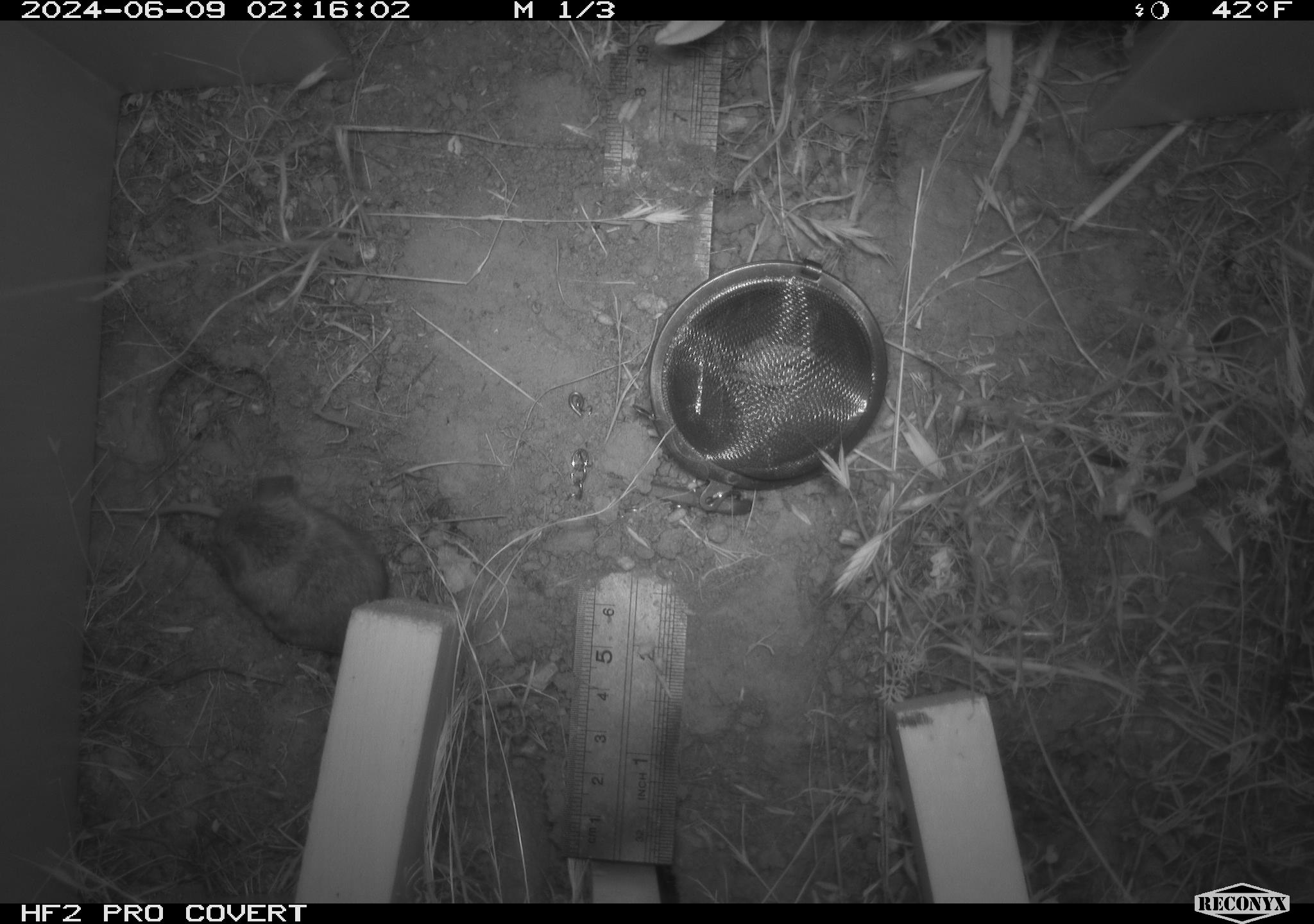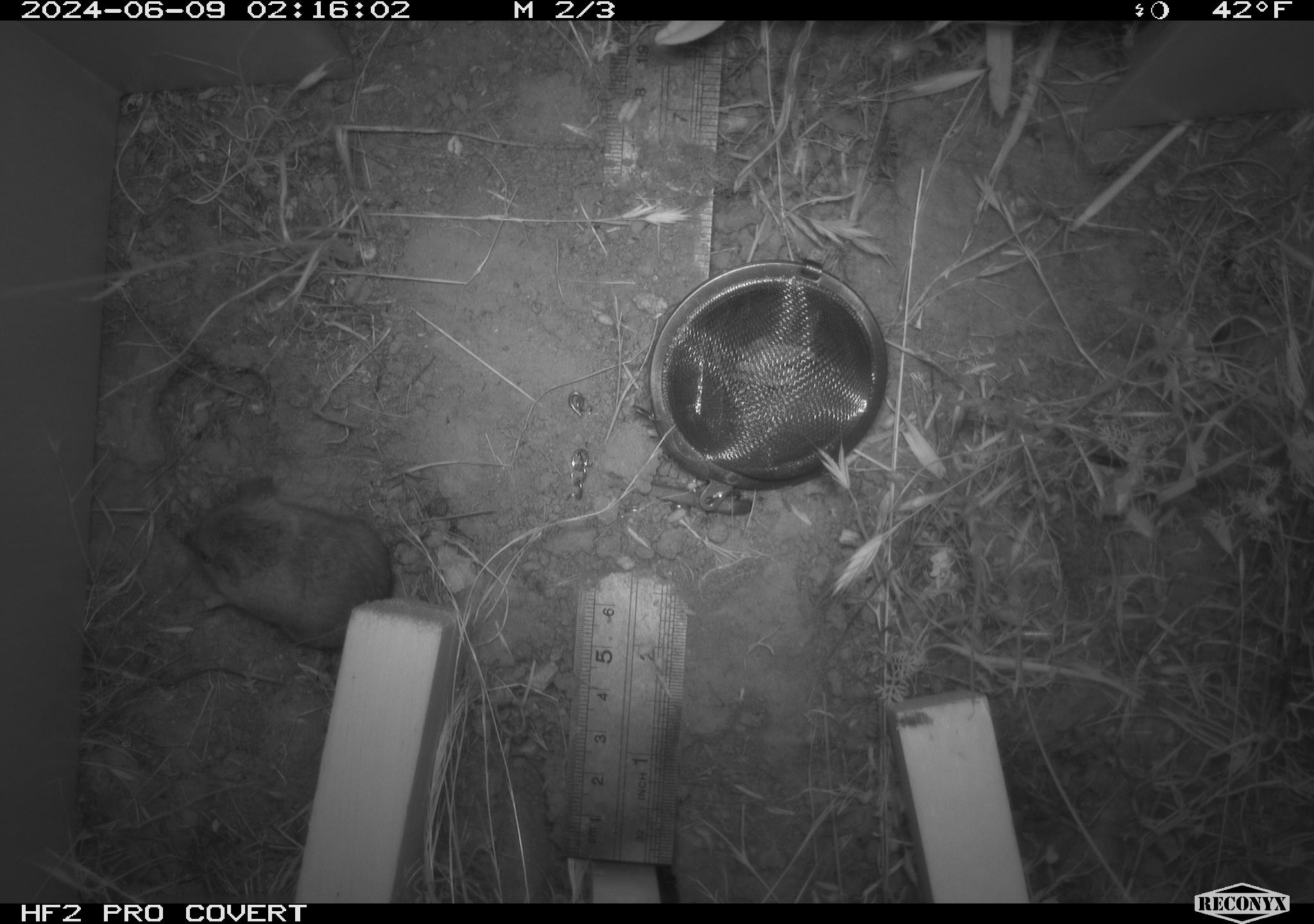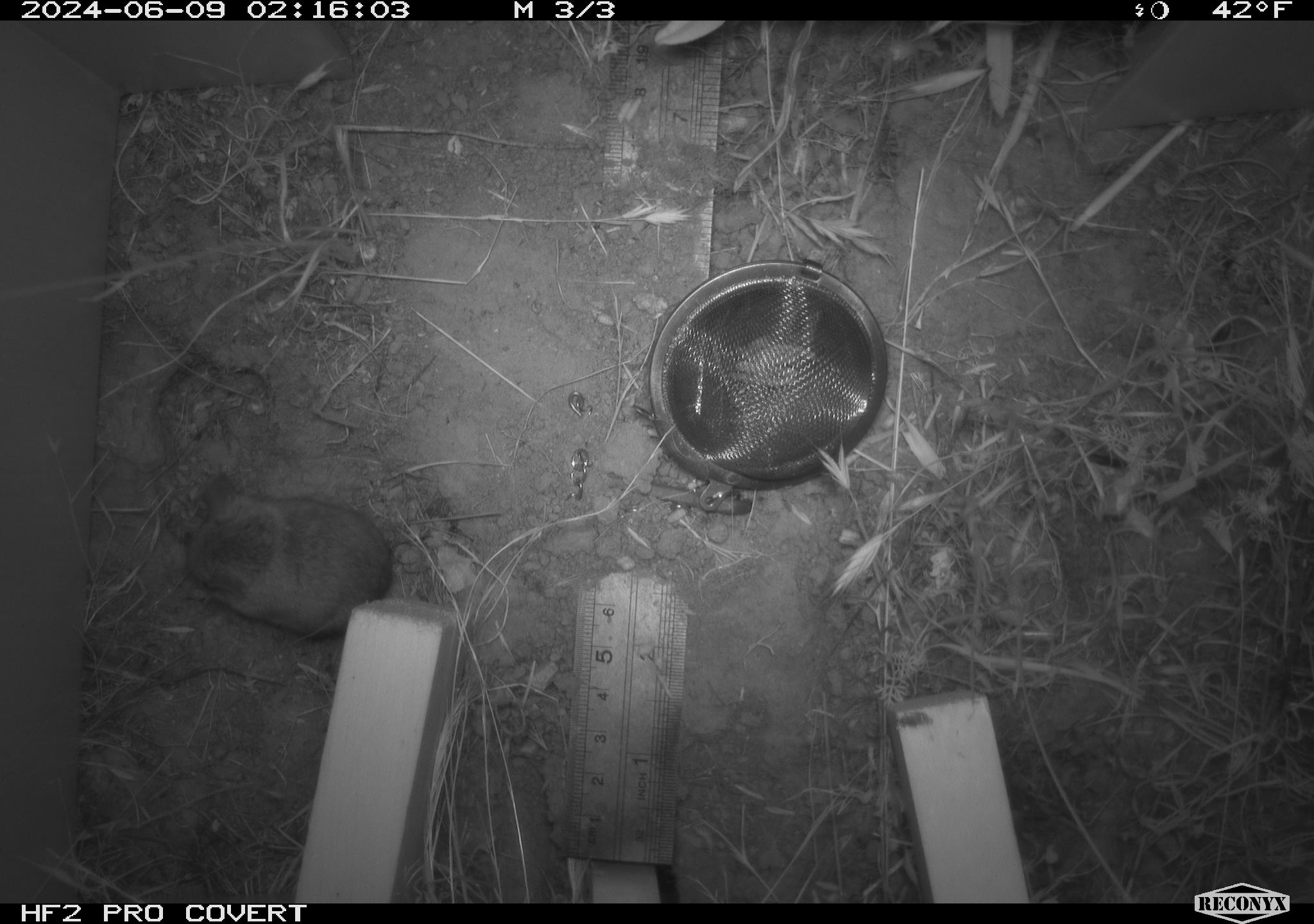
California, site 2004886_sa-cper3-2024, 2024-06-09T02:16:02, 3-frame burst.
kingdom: Animalia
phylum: Chordata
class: Mammalia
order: Rodentia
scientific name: Rodentia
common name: rodent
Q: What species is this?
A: Rodent (Rodentia).